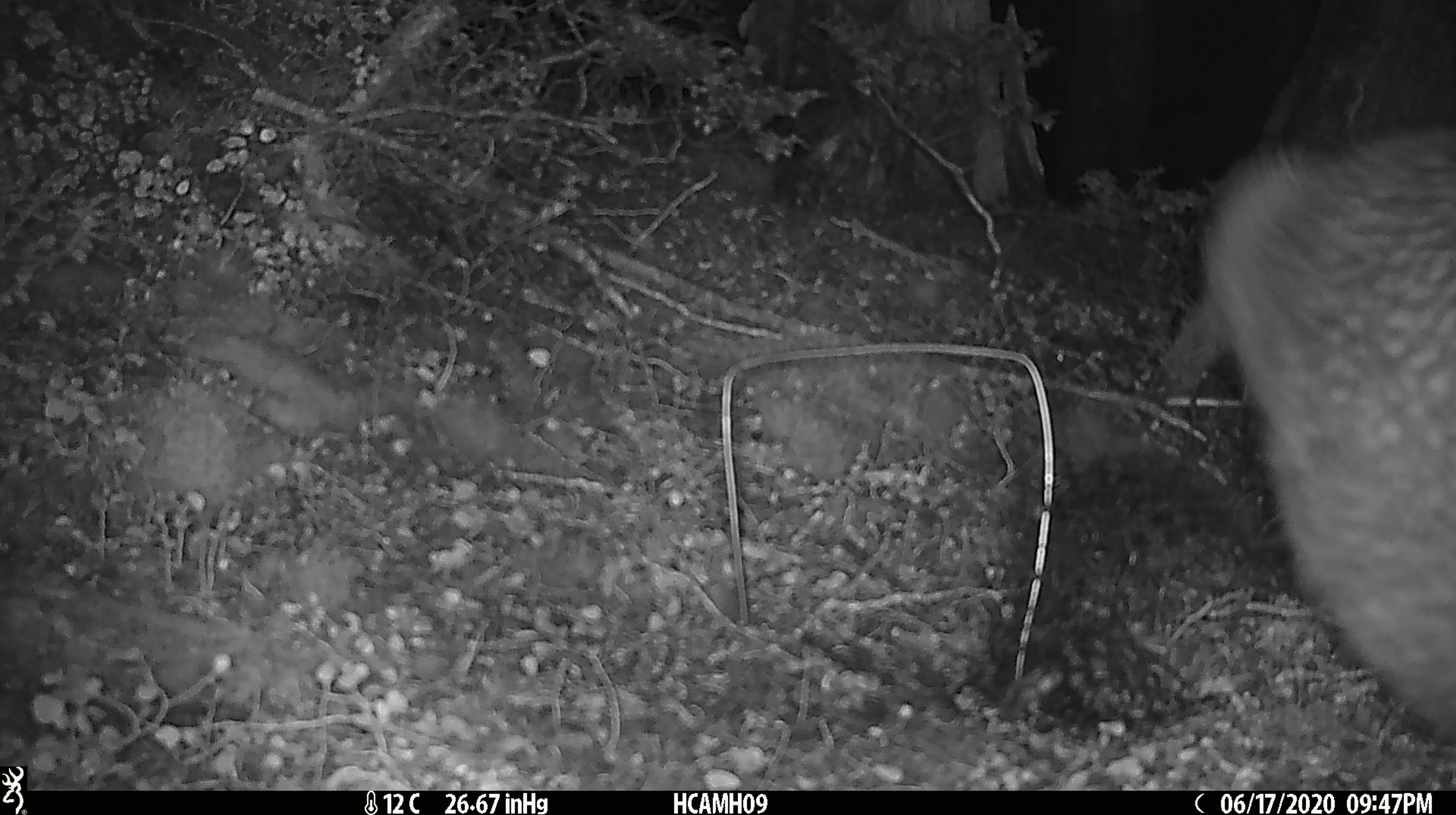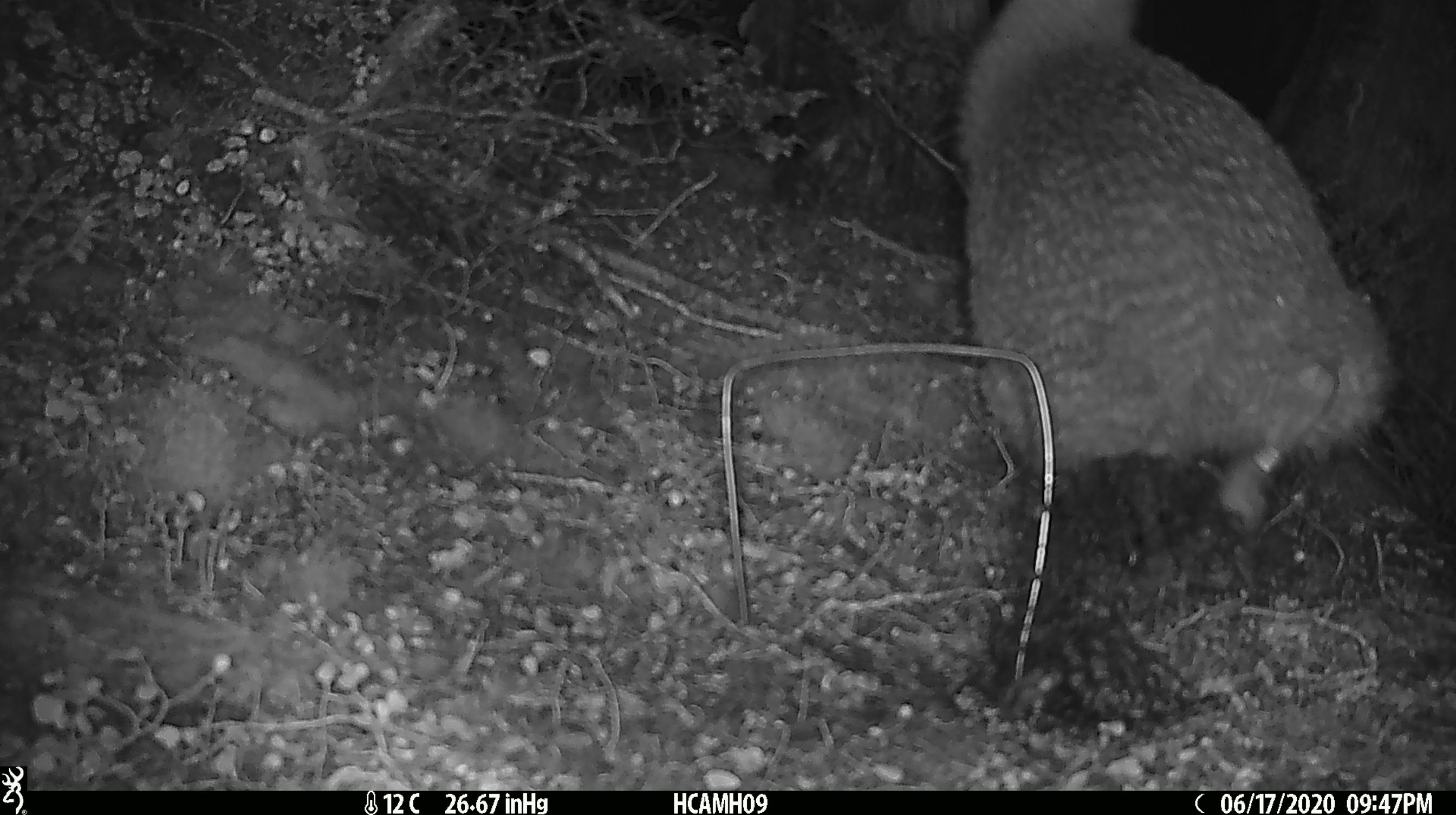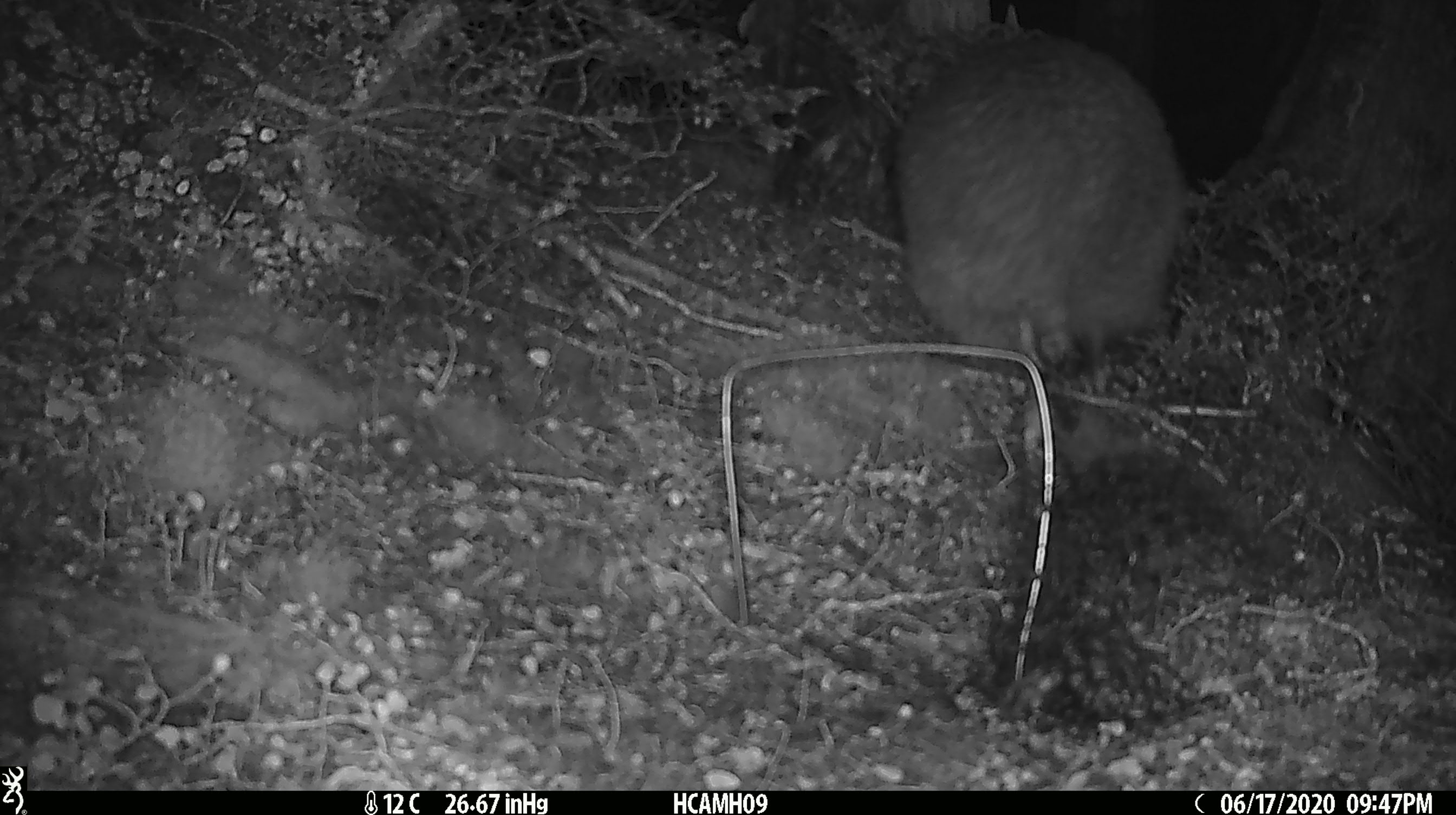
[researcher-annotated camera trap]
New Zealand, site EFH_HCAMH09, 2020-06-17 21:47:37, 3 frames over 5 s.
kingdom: Animalia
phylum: Chordata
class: Aves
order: Apterygiformes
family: Apterygidae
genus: Apteryx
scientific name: Apteryx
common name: kiwi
Kiwi (Apteryx).